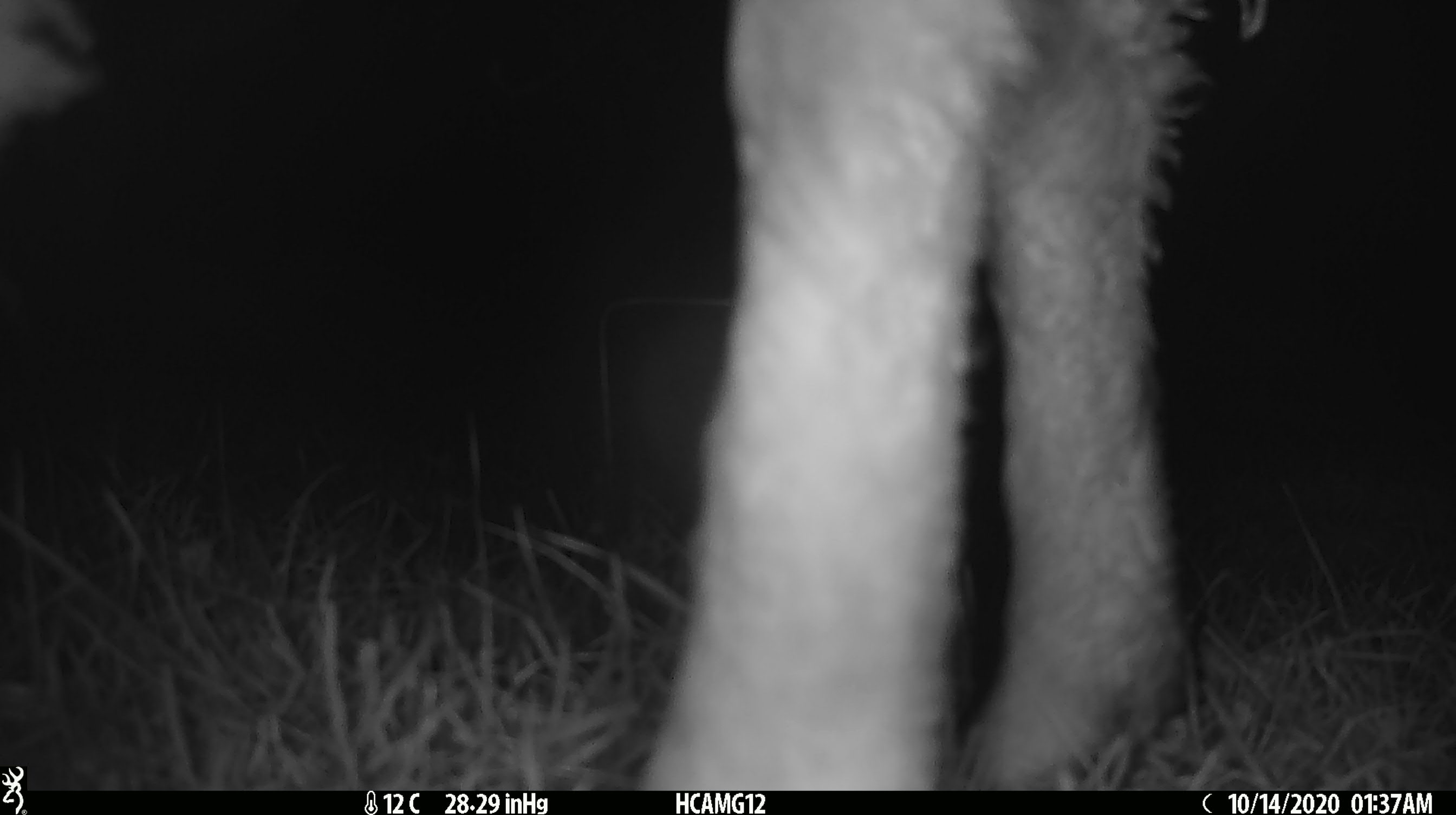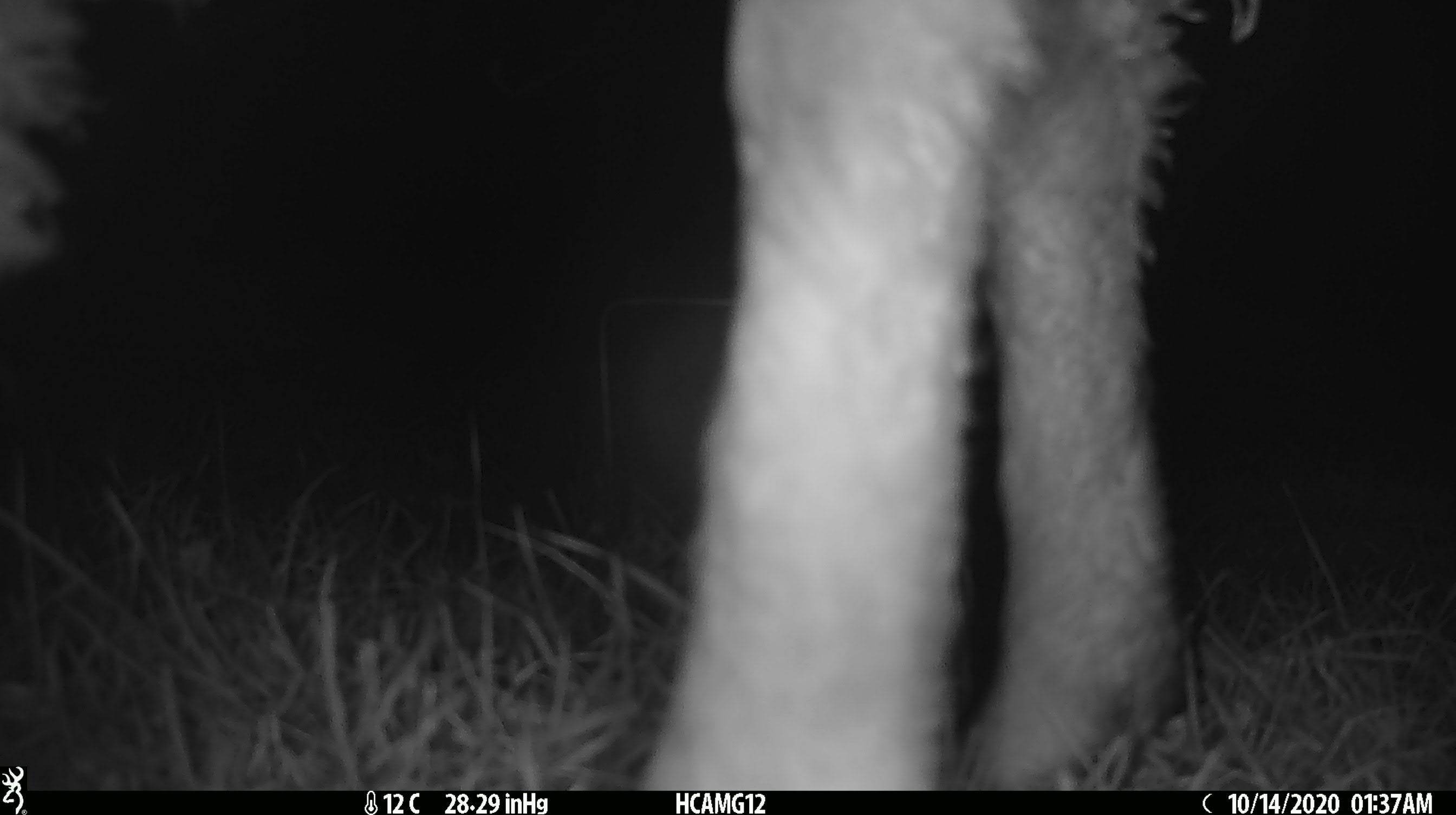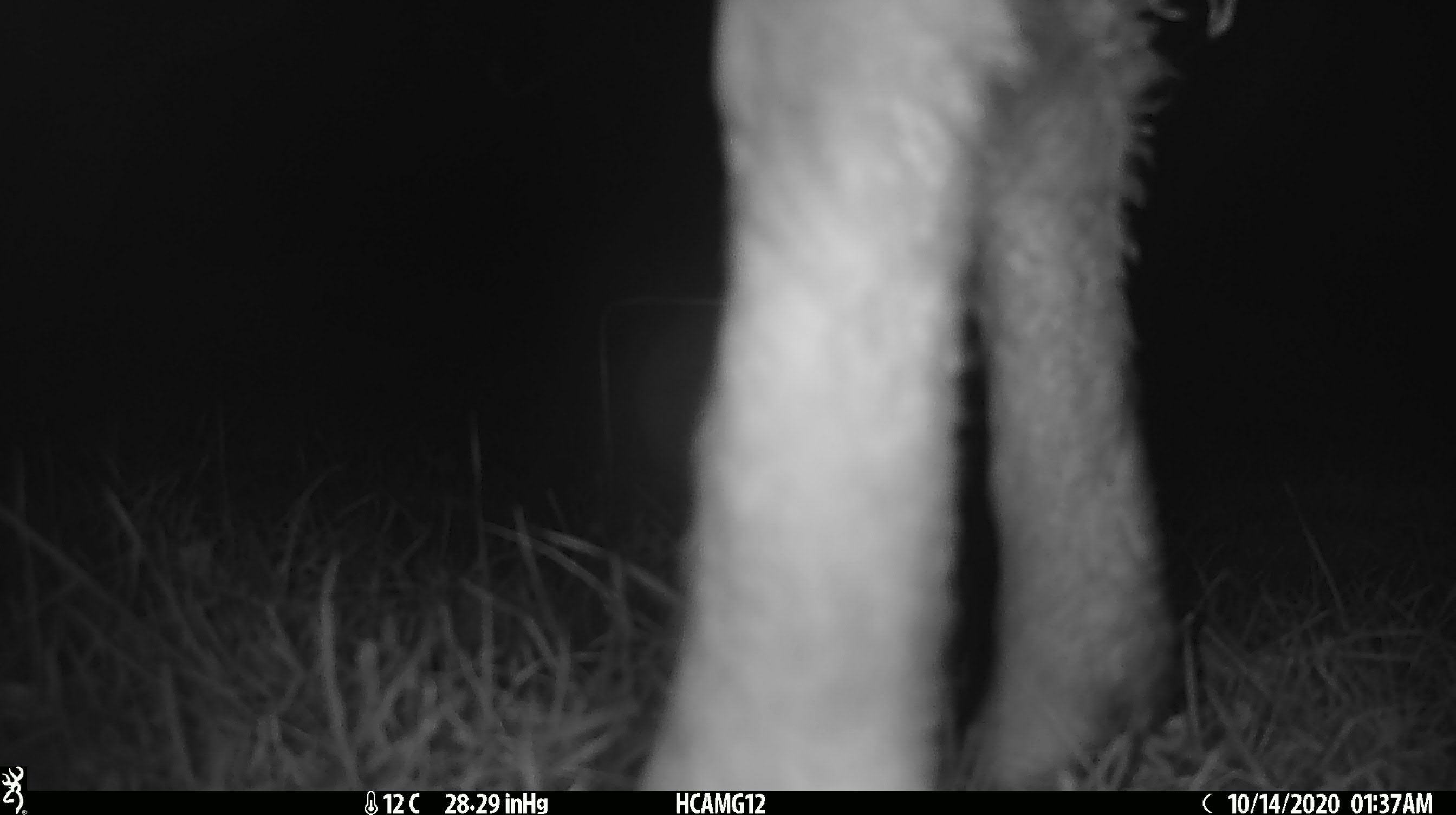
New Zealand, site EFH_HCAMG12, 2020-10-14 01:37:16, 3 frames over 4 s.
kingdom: Animalia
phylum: Chordata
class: Mammalia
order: Artiodactyla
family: Bovidae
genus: Ovis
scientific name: Ovis aries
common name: domestic sheep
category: sheep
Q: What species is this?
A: Sheep (domestic sheep) (Ovis aries).